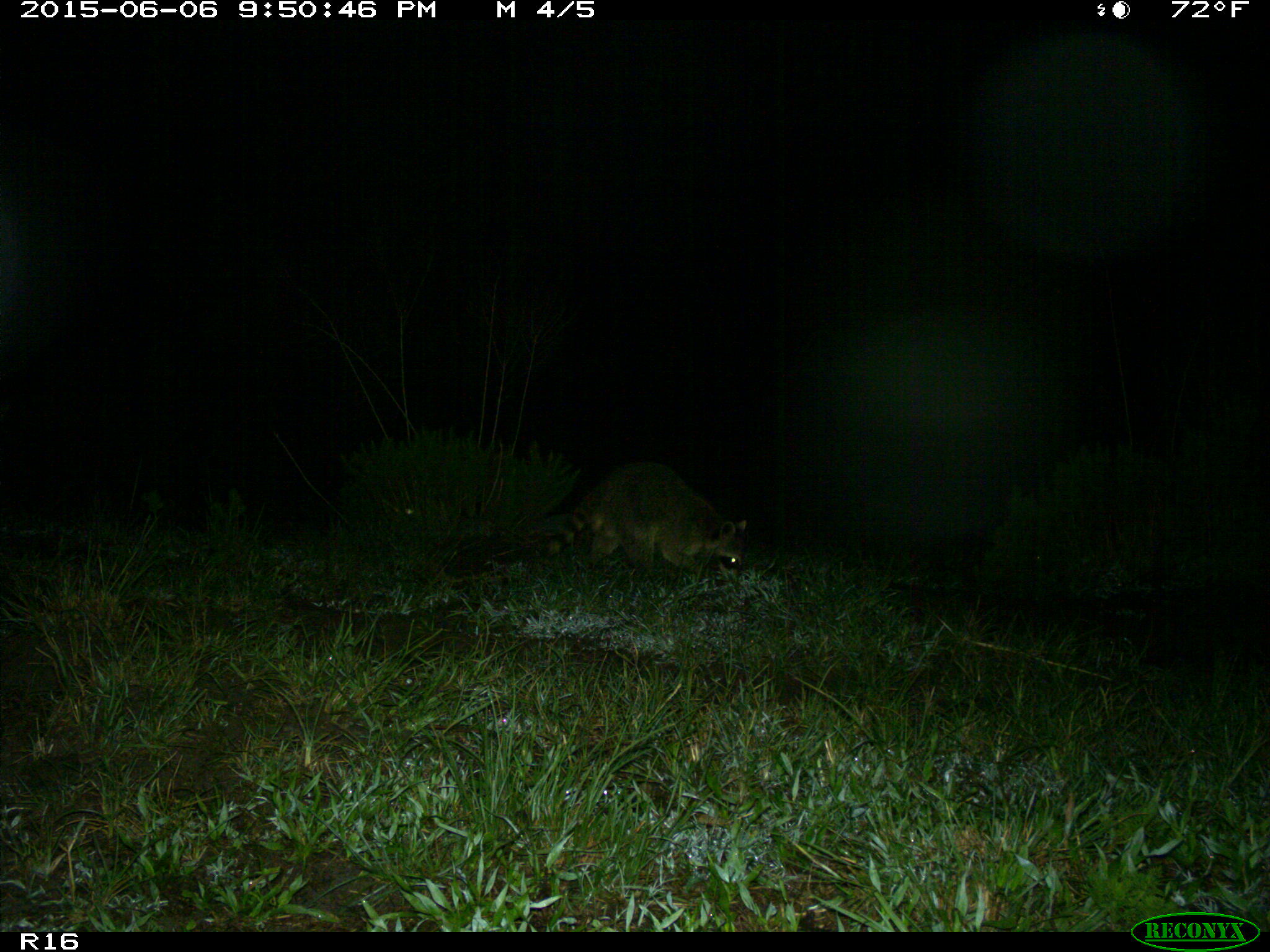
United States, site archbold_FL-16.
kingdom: Animalia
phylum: Chordata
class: Mammalia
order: Carnivora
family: Procyonidae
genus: Procyon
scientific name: Procyon lotor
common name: common raccoon